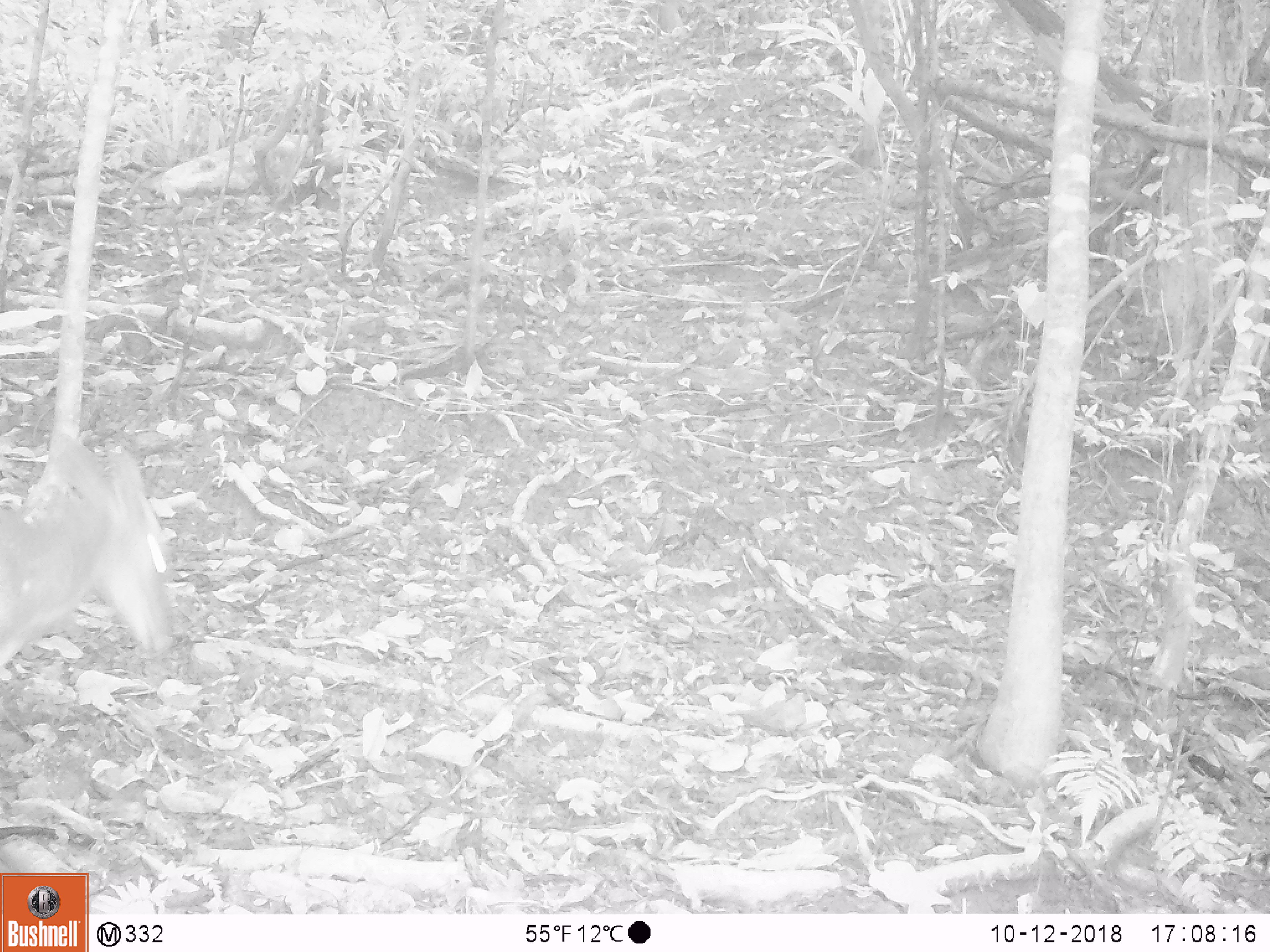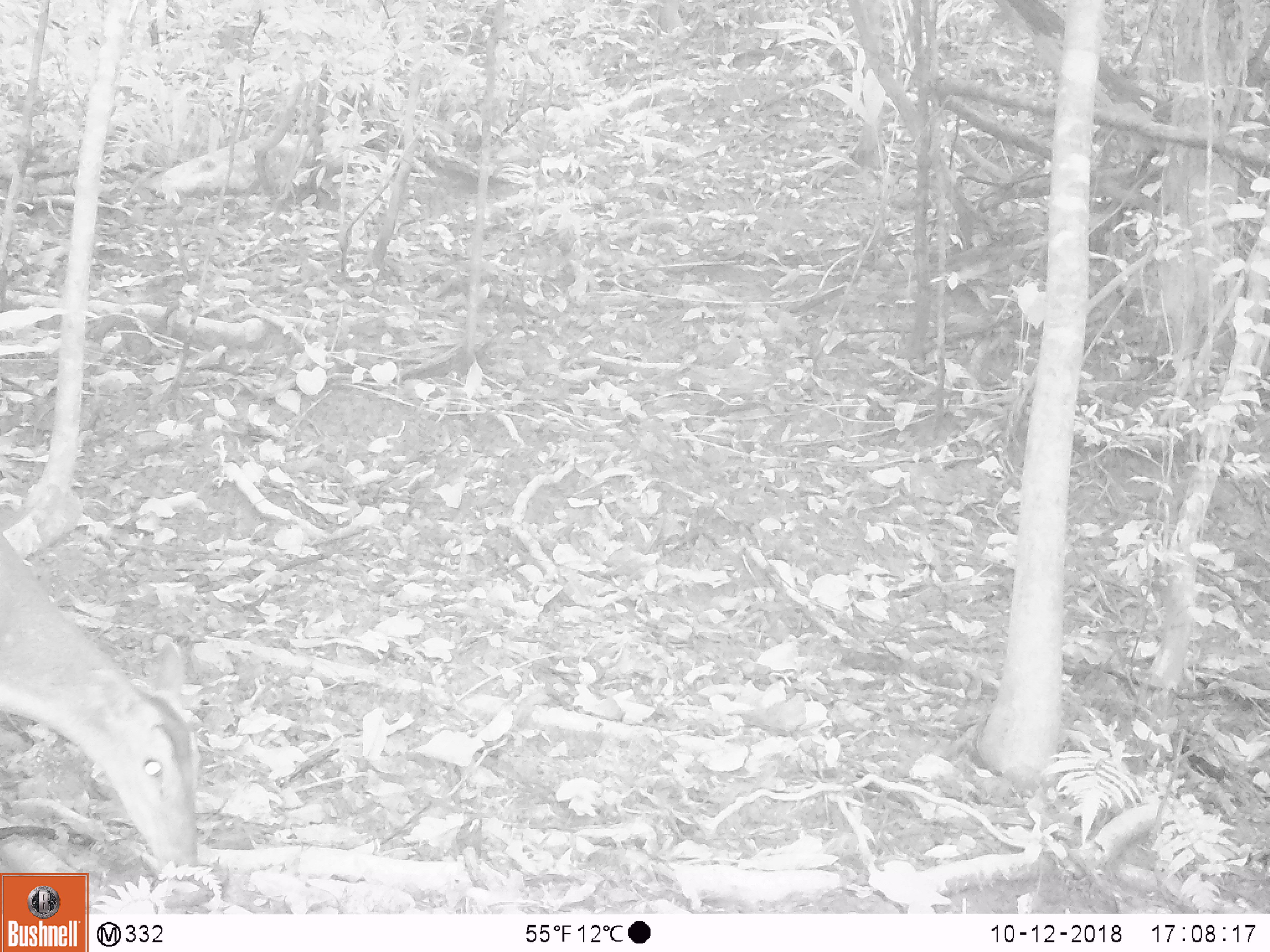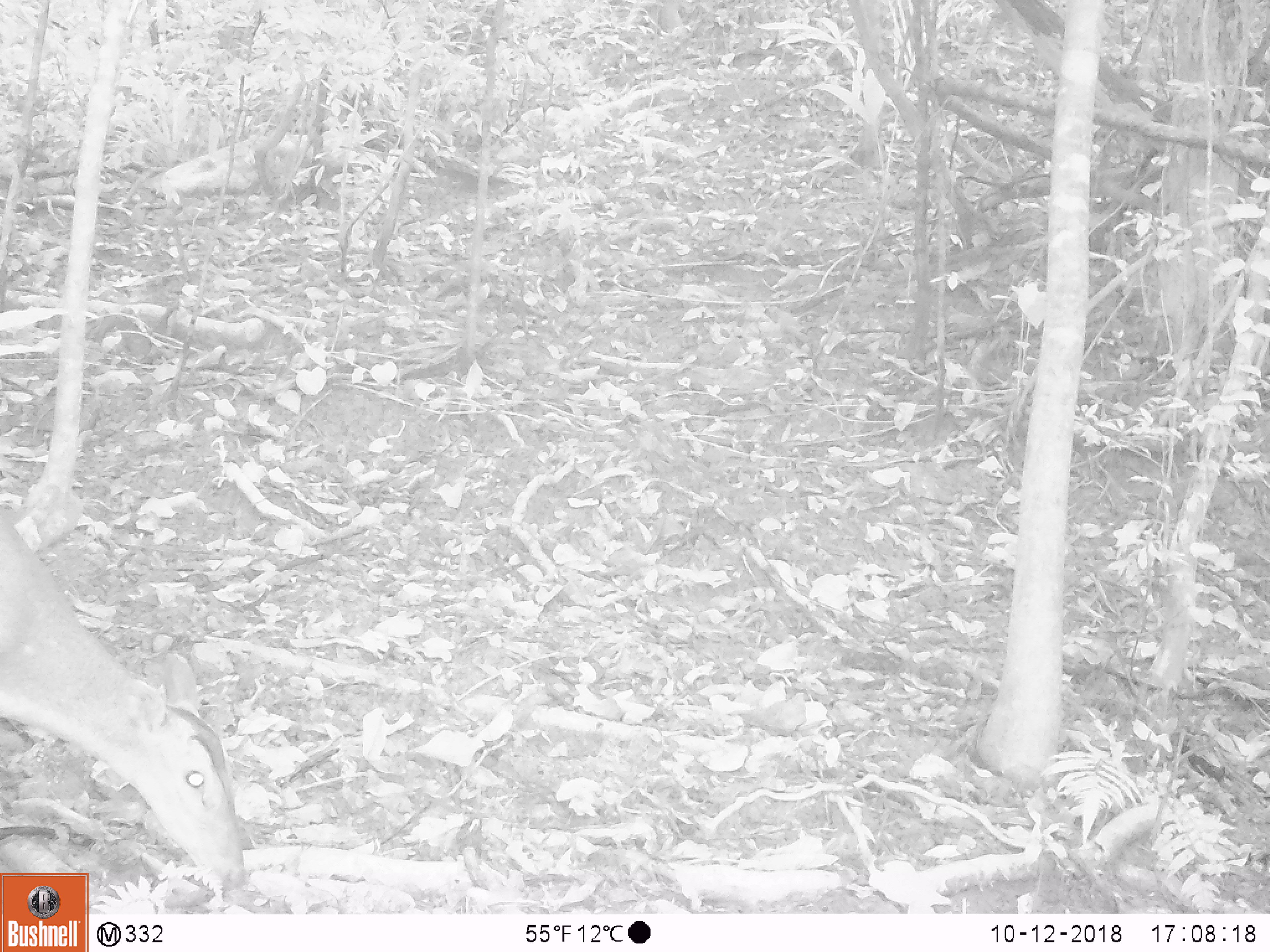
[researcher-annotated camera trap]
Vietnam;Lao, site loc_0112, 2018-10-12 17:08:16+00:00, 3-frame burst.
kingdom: Animalia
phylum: Chordata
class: Mammalia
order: Artiodactyla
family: Cervidae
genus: Muntiacus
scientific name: Muntiacus vuquangensis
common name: large-antlered muntjac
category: large antlered muntjac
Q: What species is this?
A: Large antlered muntjac (large-antlered muntjac) (Muntiacus vuquangensis).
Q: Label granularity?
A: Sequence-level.